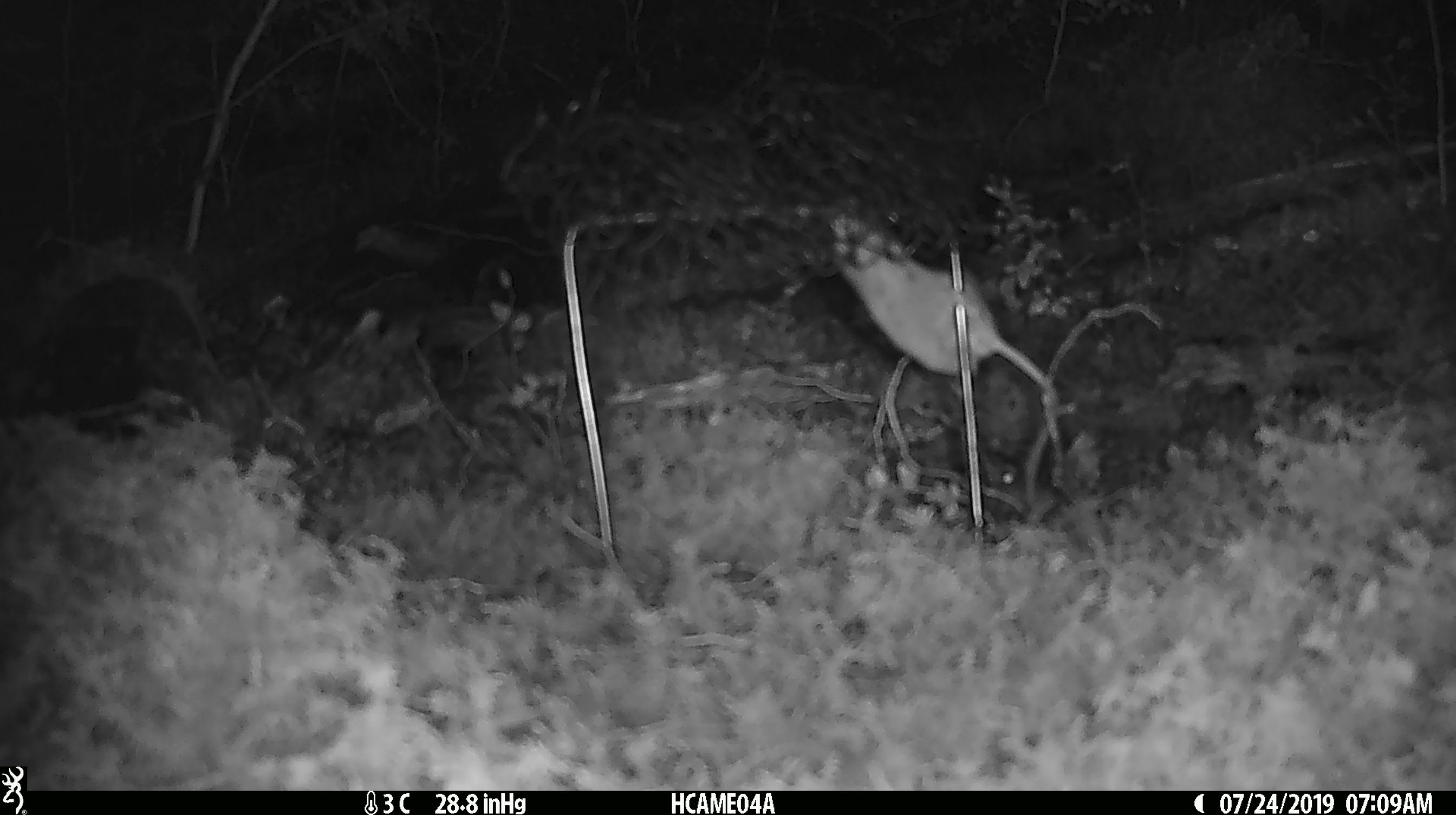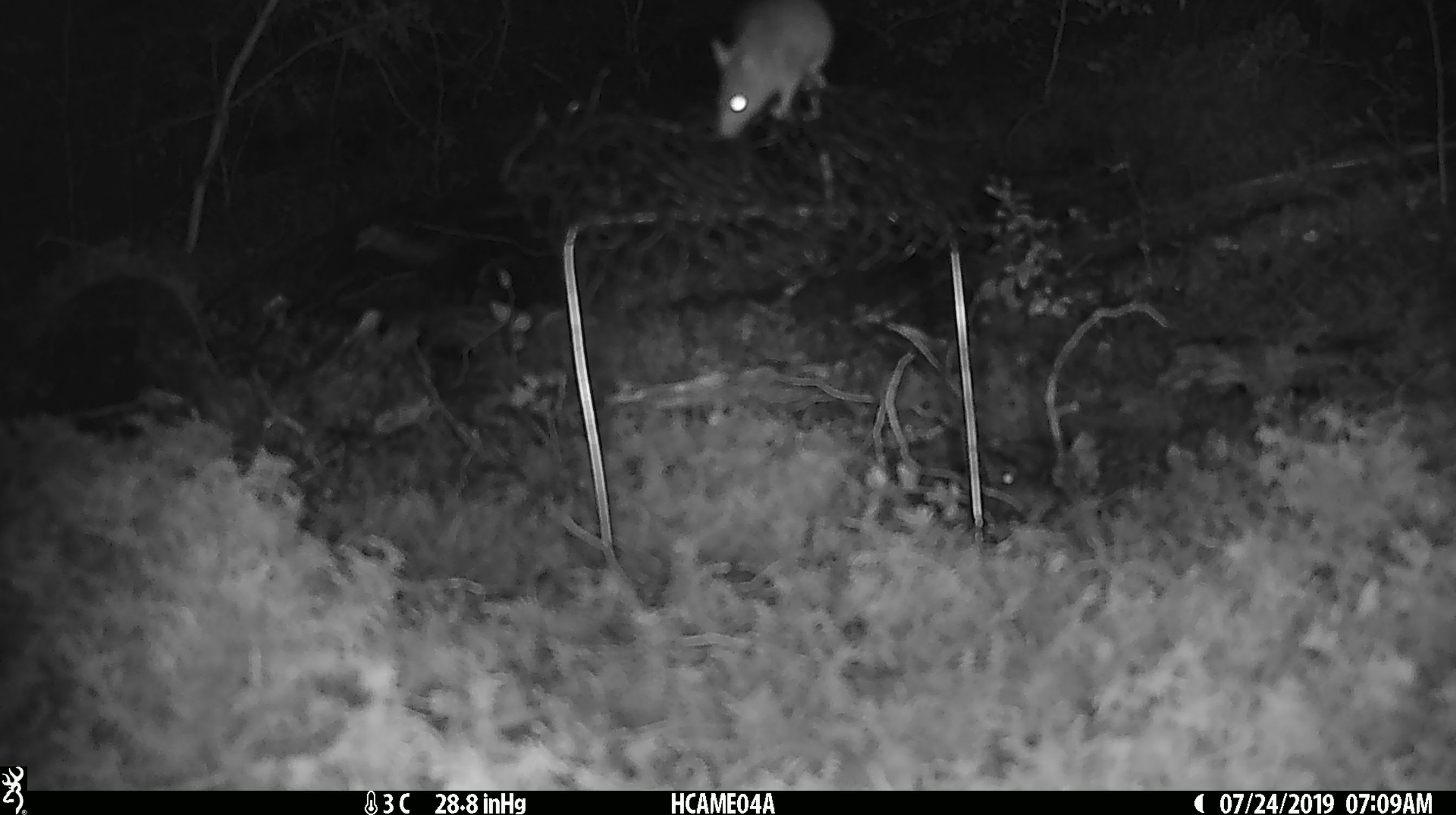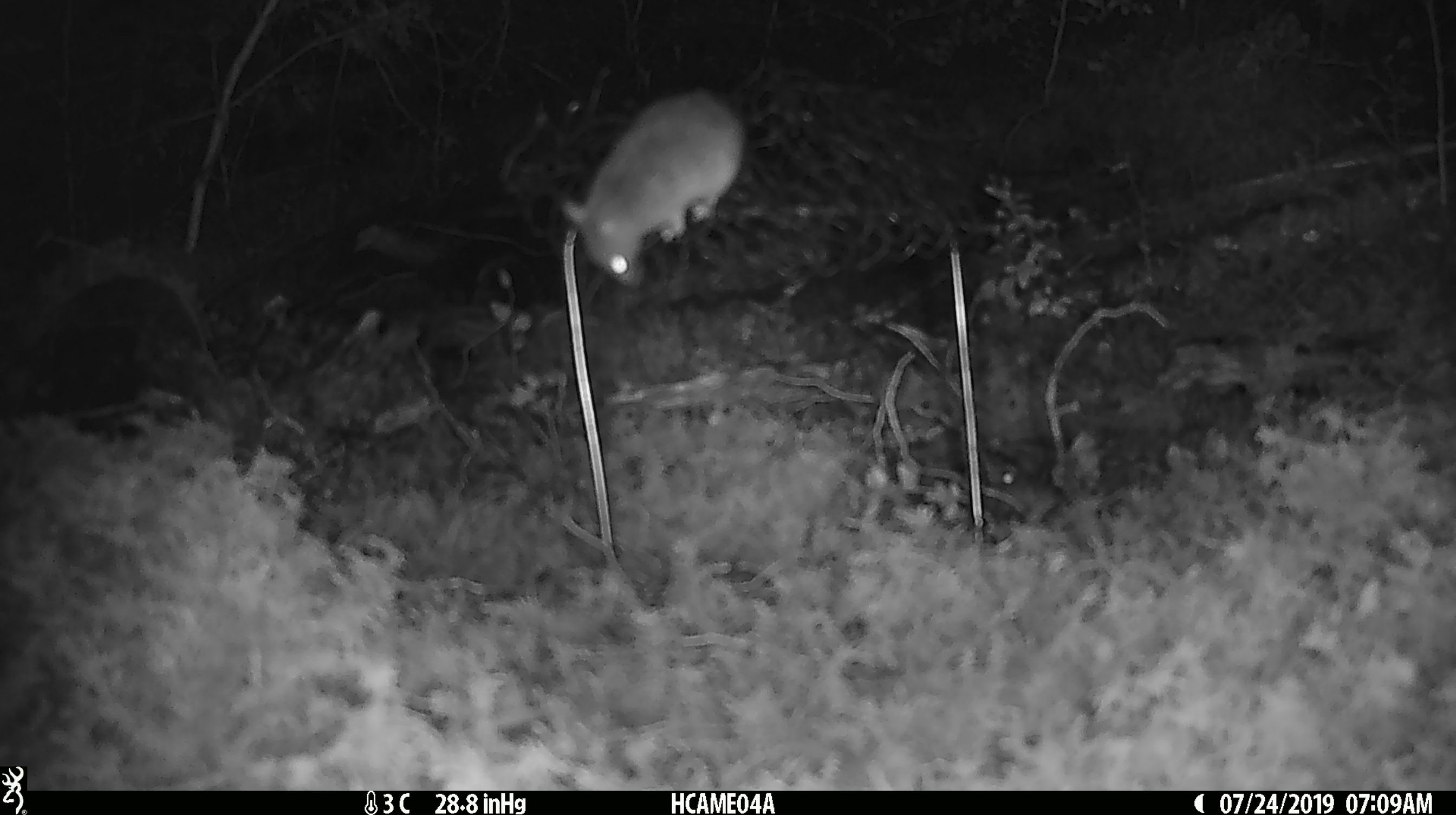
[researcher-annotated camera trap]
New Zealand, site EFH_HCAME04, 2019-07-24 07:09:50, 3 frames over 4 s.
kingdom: Animalia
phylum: Chordata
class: Mammalia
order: Rodentia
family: Muridae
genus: Mus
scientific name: Mus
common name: mouse